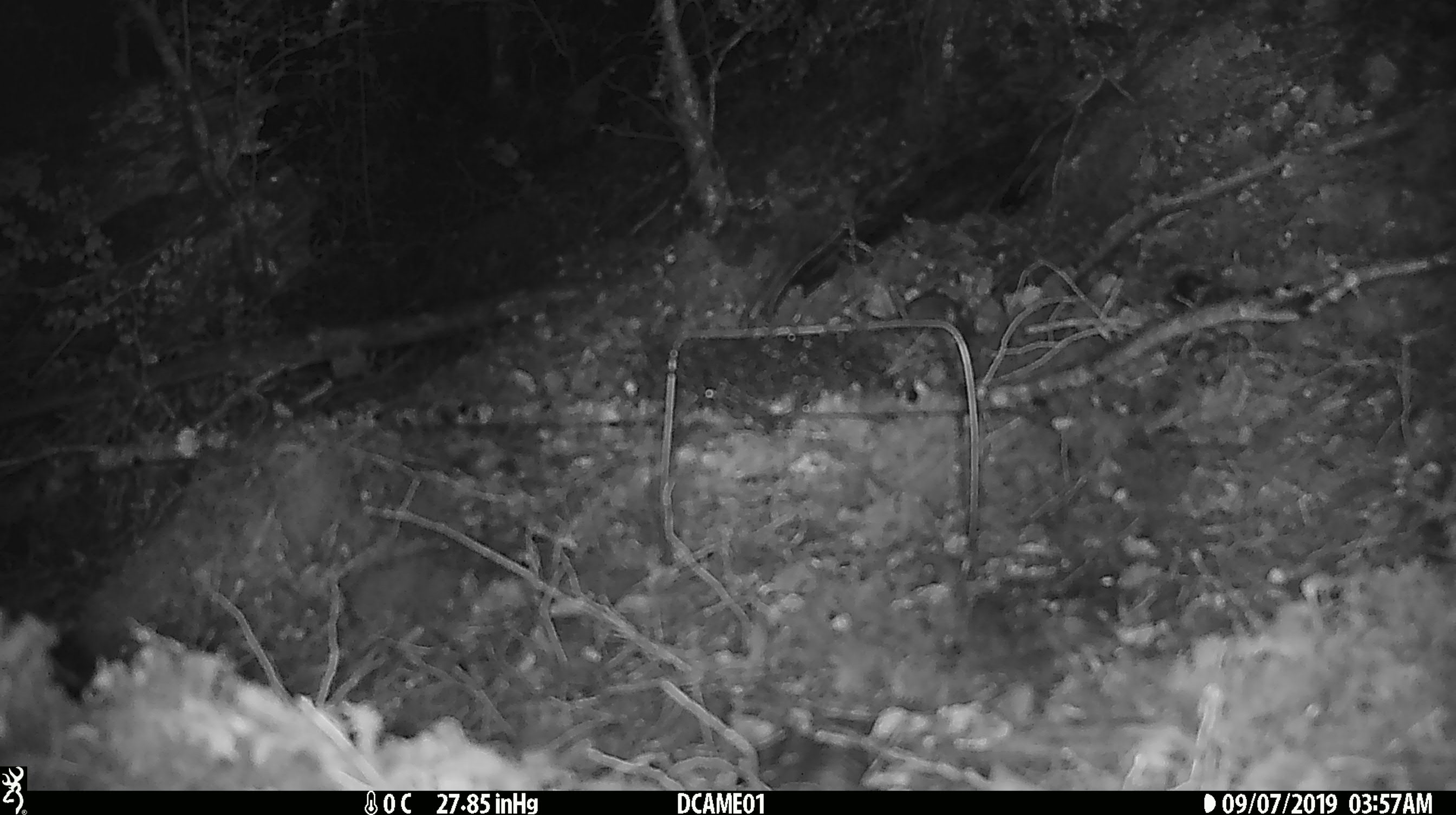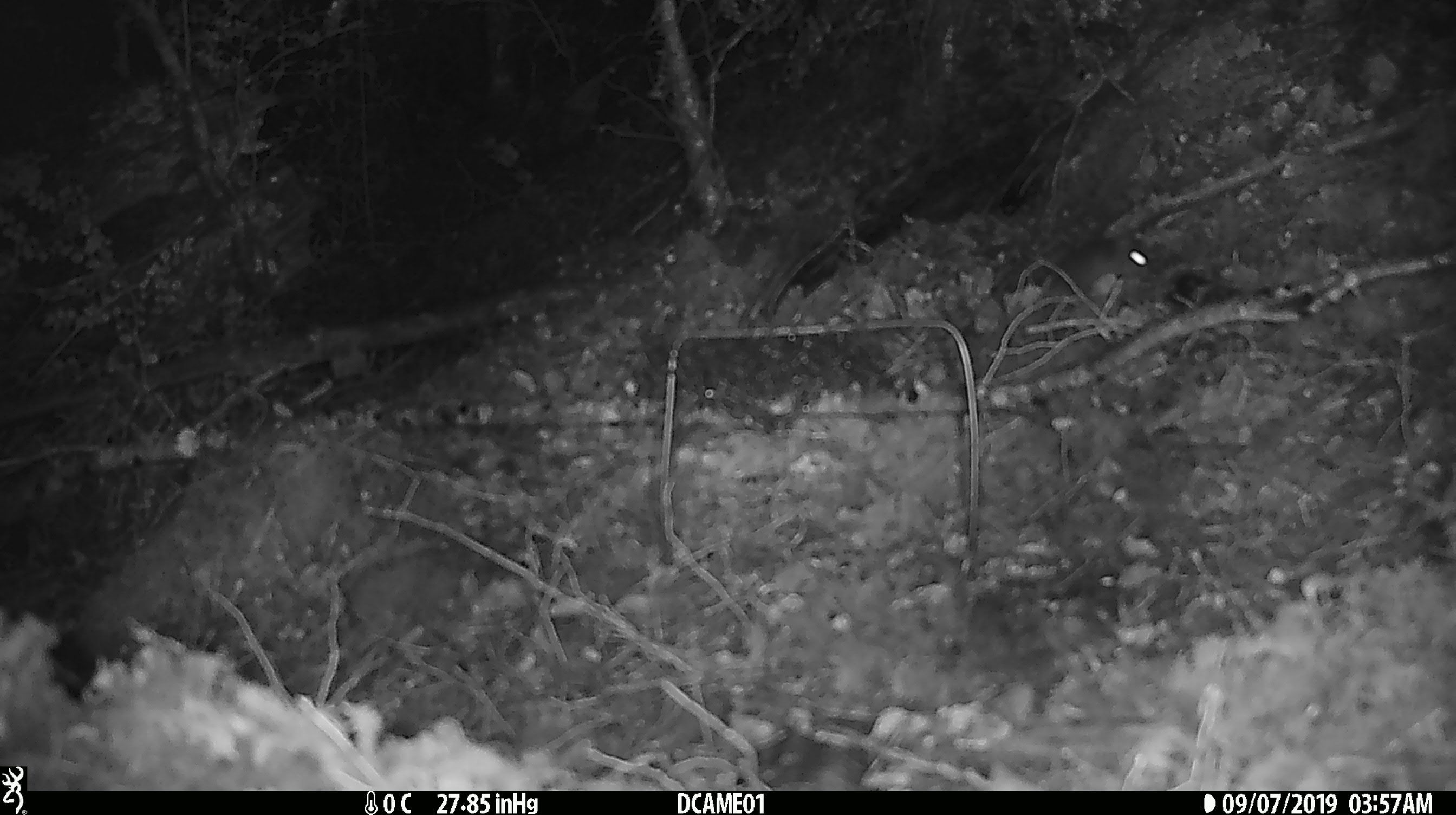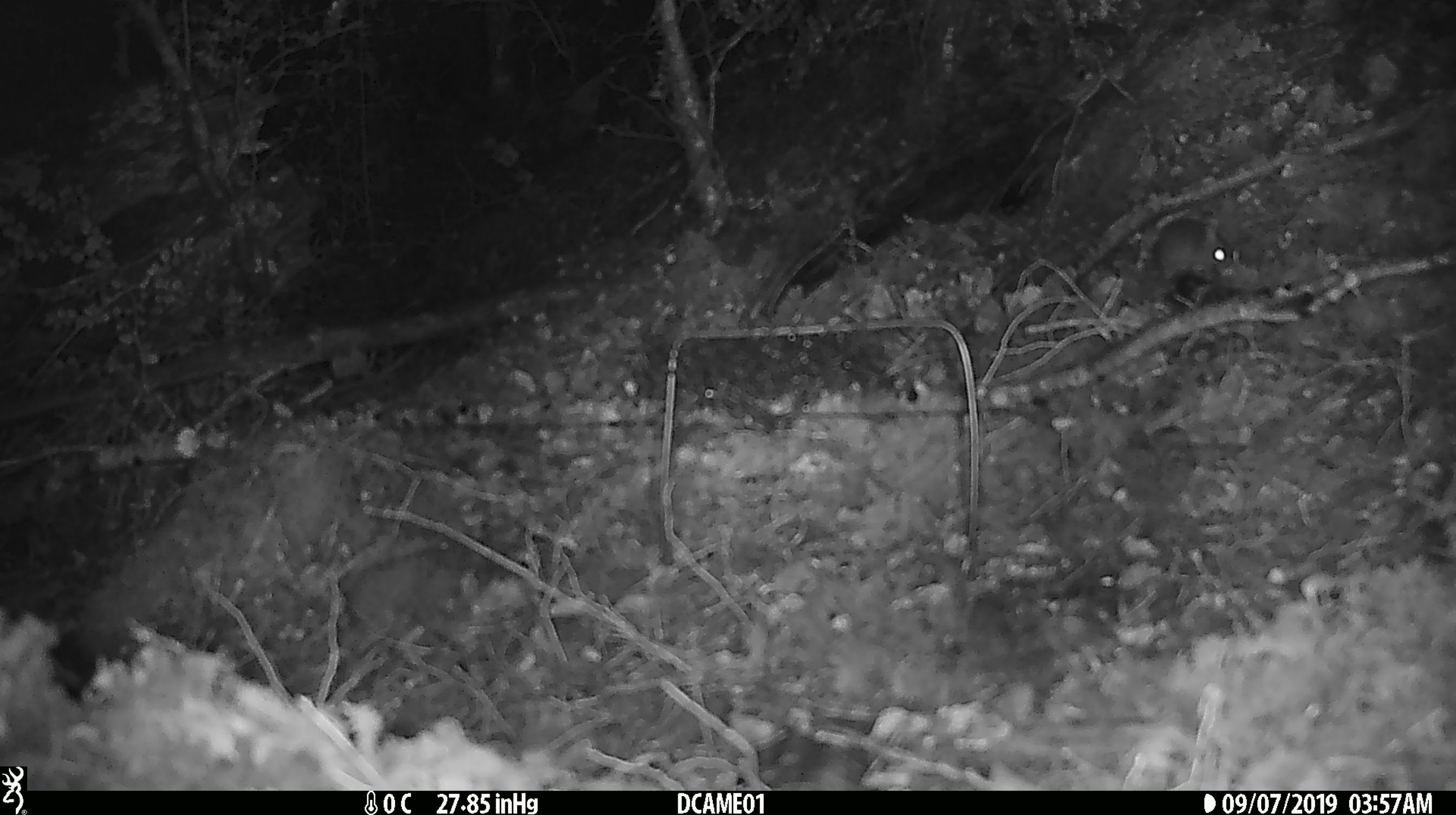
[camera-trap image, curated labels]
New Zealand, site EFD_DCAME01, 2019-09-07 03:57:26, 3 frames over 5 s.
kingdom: Animalia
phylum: Chordata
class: Mammalia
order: Rodentia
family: Muridae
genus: Mus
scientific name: Mus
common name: mouse